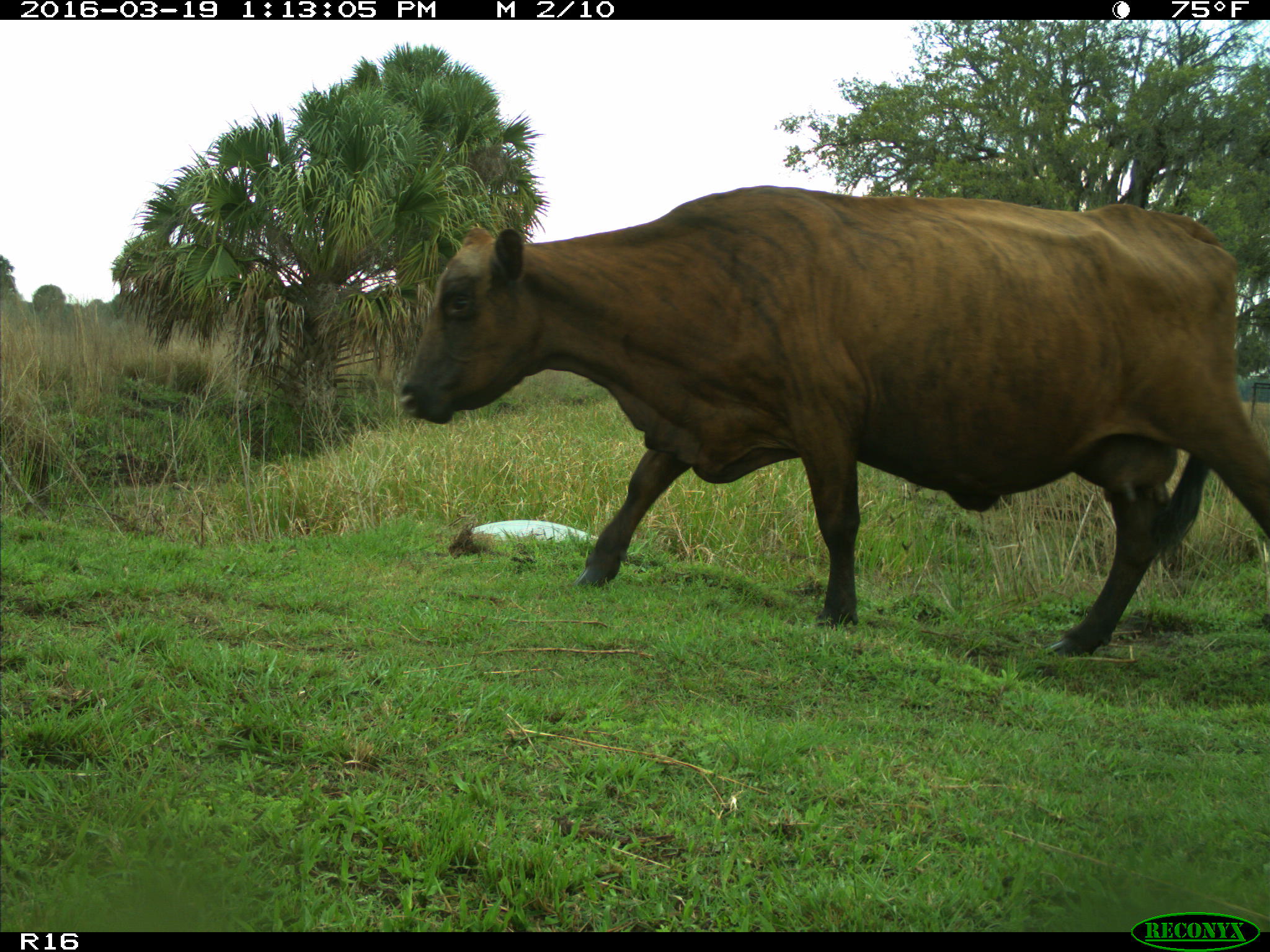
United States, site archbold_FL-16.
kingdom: Animalia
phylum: Chordata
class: Mammalia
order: Artiodactyla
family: Bovidae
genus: Bos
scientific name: Bos taurus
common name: domestic cow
Bos taurus (domestic cow).